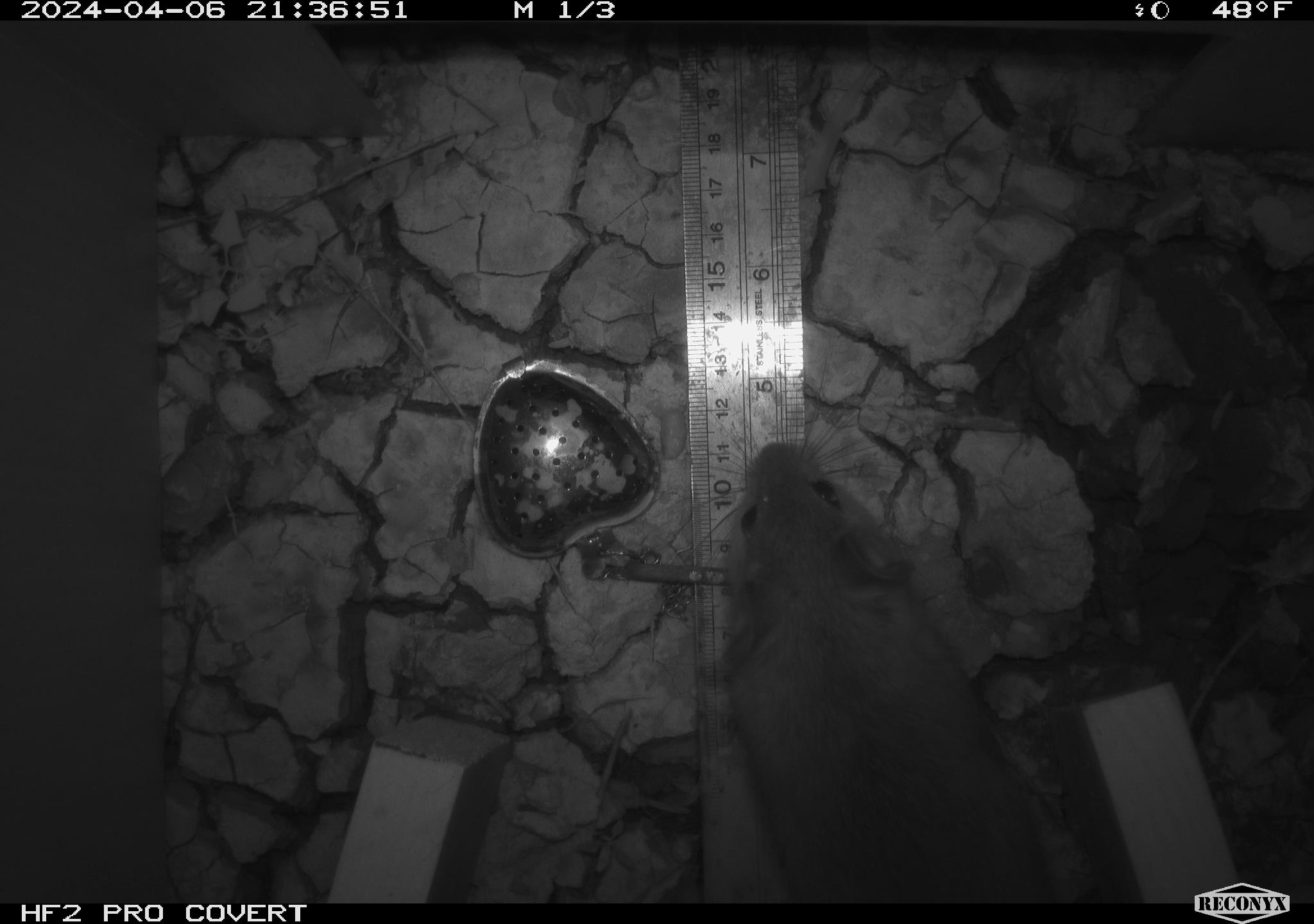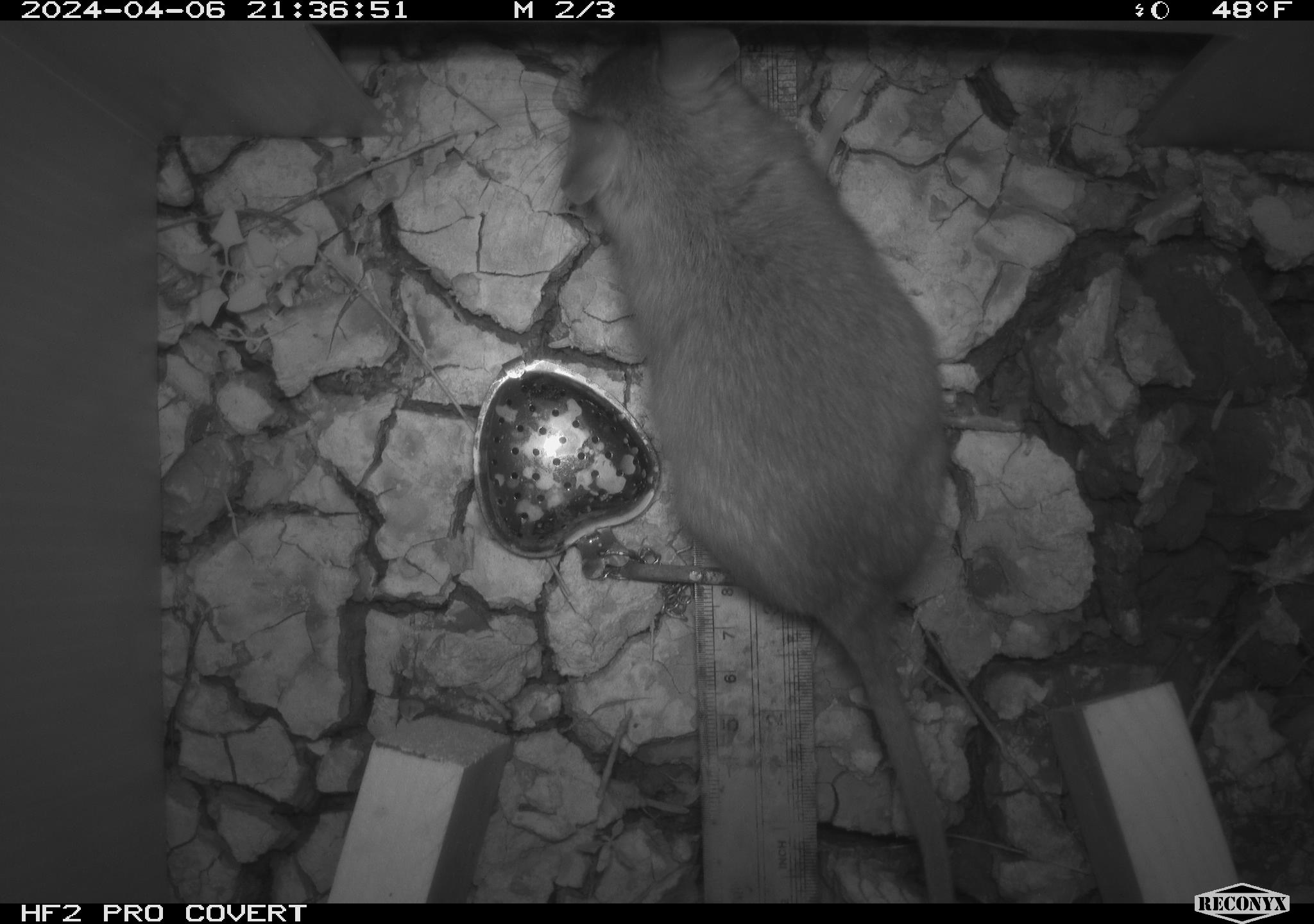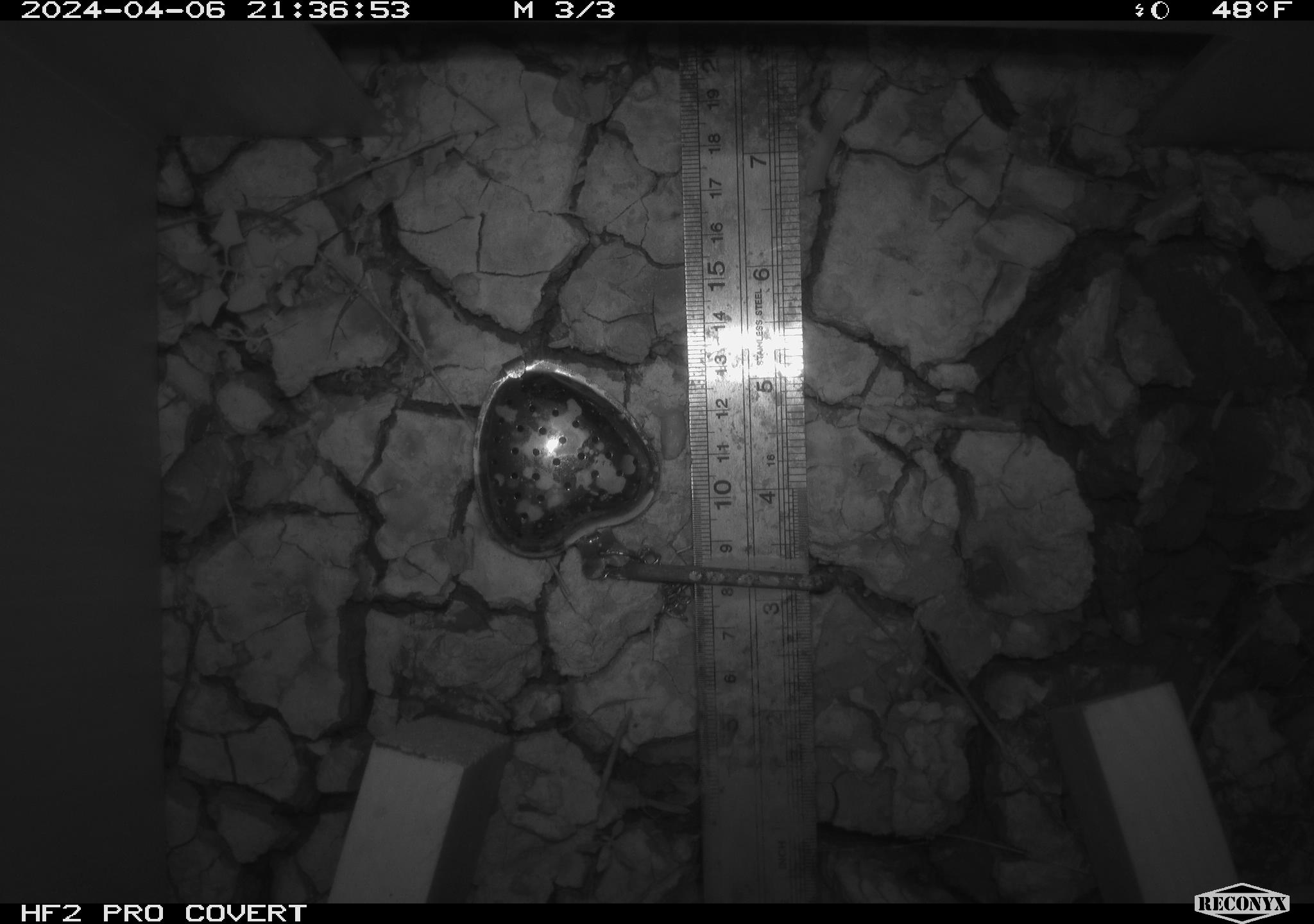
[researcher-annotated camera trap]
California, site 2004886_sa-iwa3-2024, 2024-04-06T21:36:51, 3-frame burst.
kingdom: Animalia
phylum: Chordata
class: Mammalia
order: Rodentia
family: Cricetidae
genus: Neotoma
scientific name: Neotoma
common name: pack rat or woodrat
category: neotoma species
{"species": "neotoma species (pack rat or woodrat) (Neotoma)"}